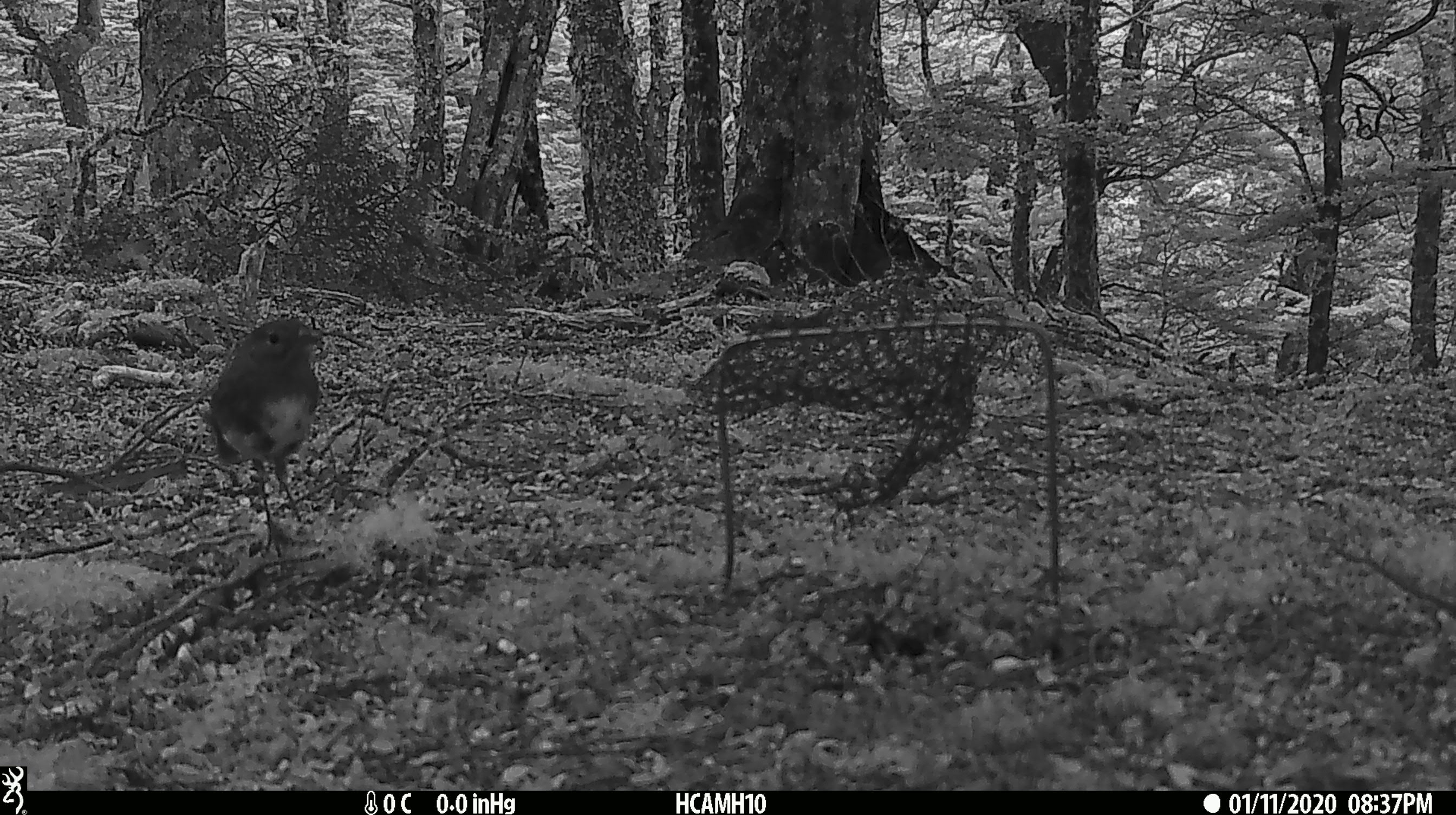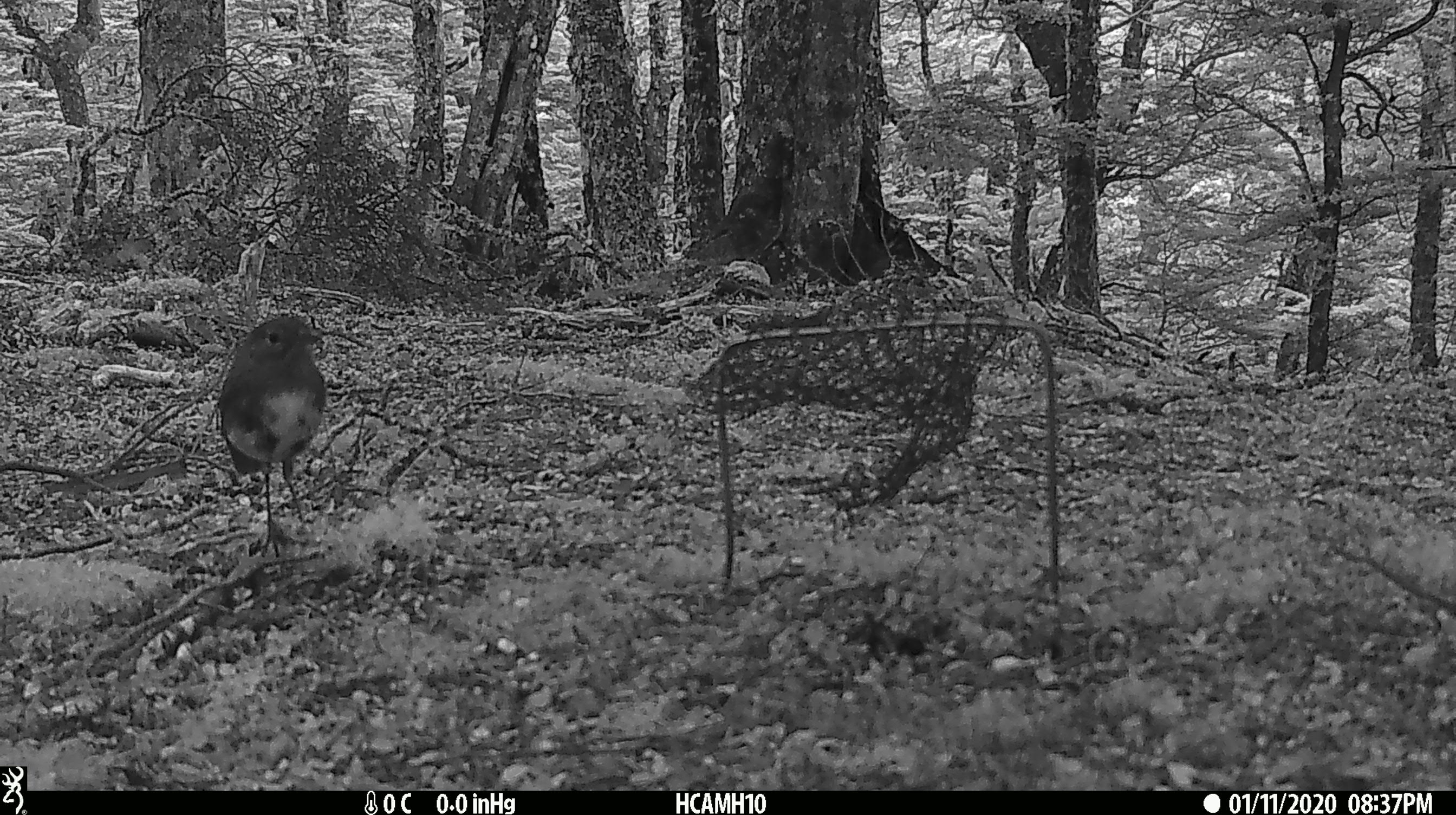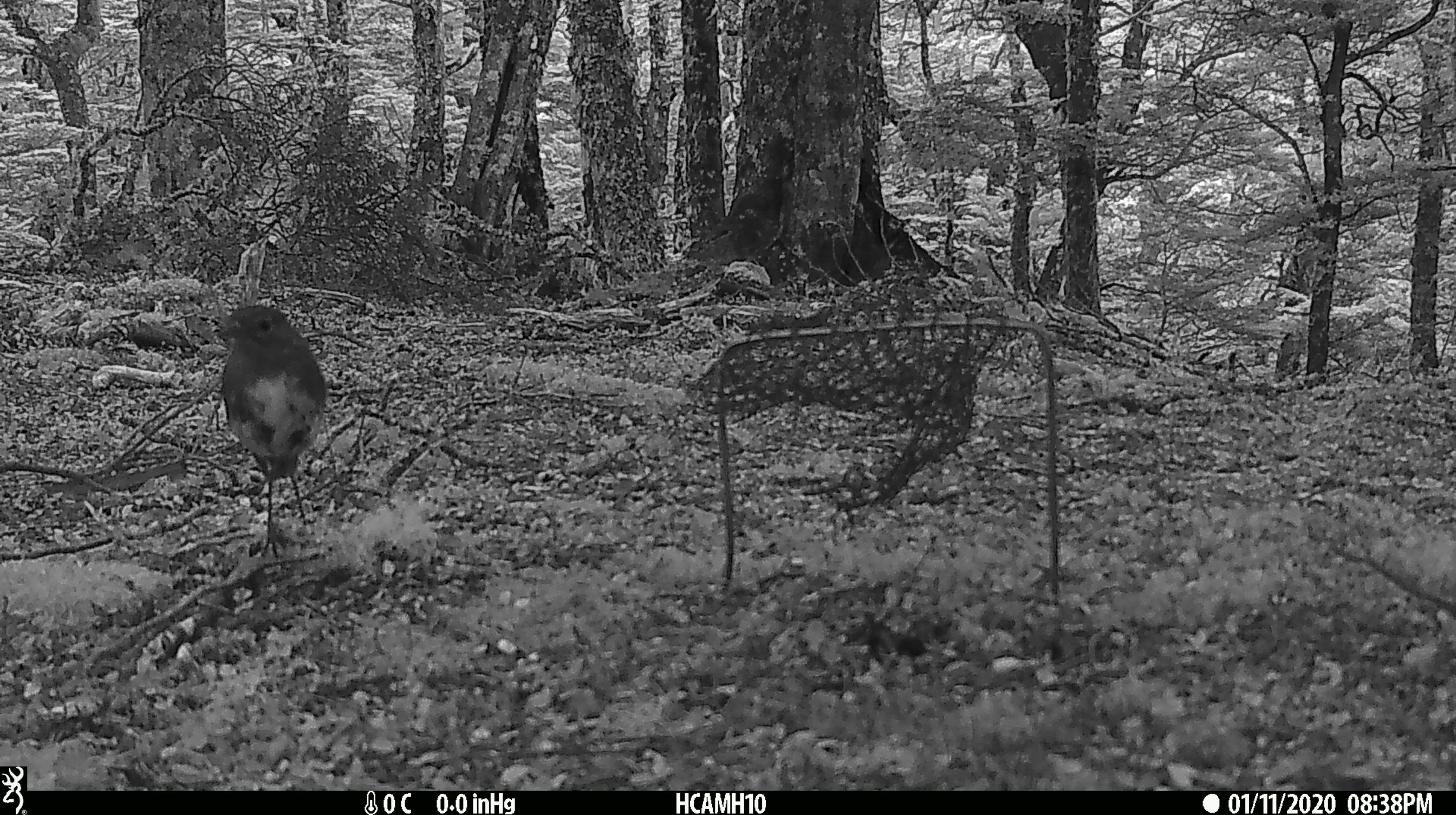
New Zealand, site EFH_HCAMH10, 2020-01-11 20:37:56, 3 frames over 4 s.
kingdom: Animalia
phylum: Chordata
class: Aves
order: Passeriformes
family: Petroicidae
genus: Petroica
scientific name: Petroica australis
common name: new zealand robin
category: robin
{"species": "robin (new zealand robin) (Petroica australis)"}